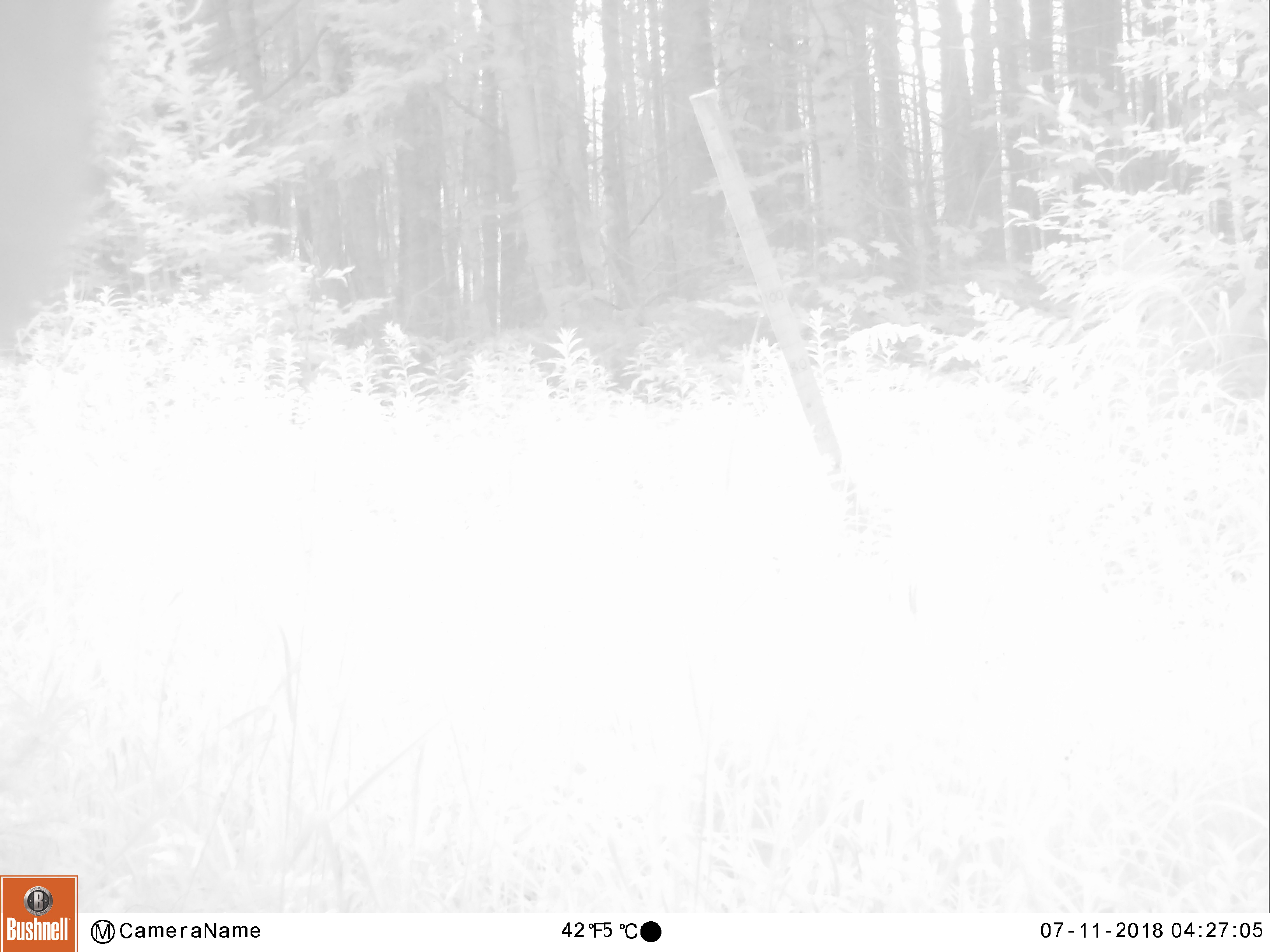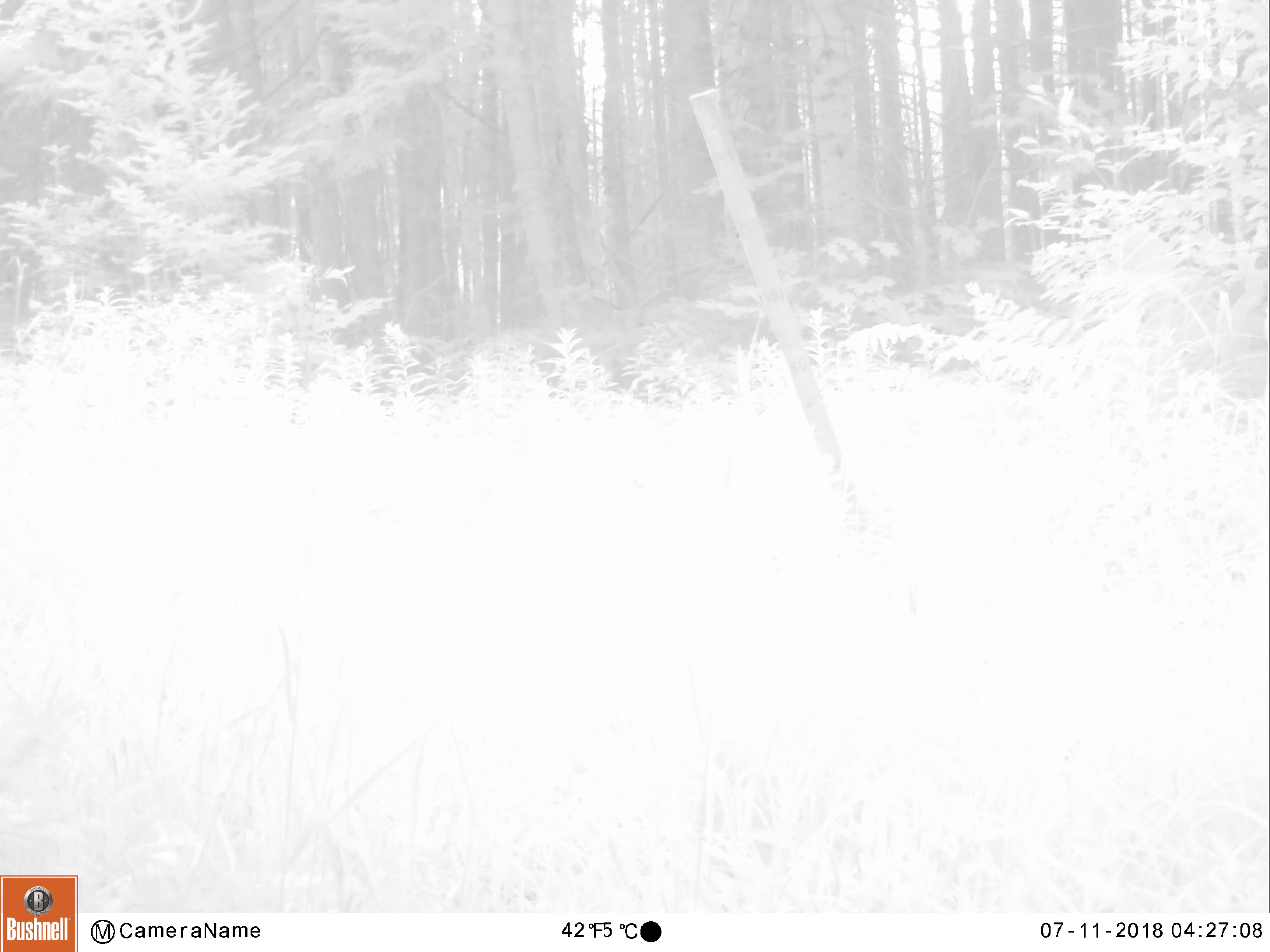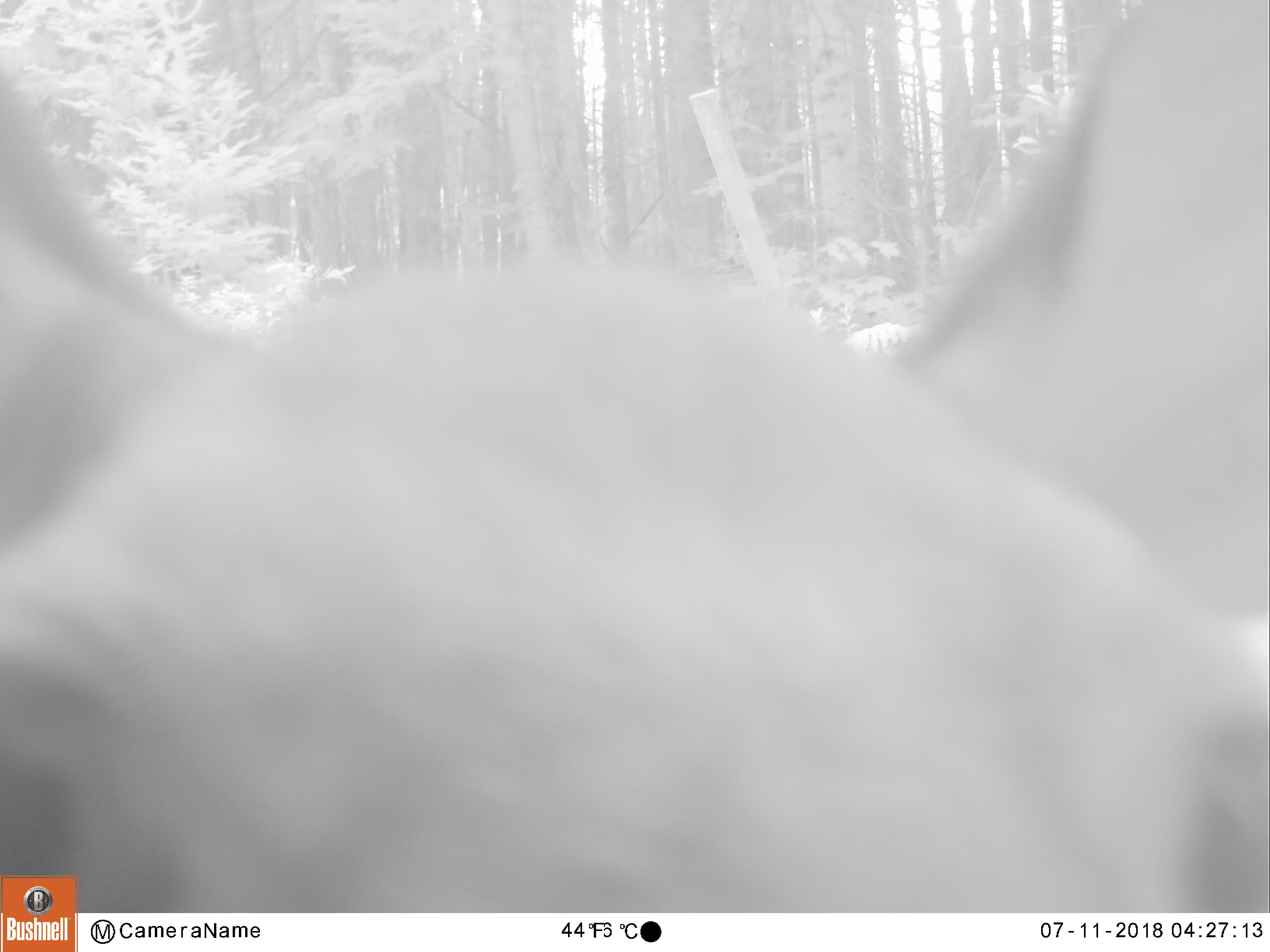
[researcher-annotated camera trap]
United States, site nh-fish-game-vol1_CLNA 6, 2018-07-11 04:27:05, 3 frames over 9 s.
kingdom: Animalia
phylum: Chordata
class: Mammalia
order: Artiodactyla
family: Cervidae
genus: Odocoileus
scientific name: Odocoileus virginianus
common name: white-tailed deer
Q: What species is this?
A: White-tailed deer (Odocoileus virginianus).